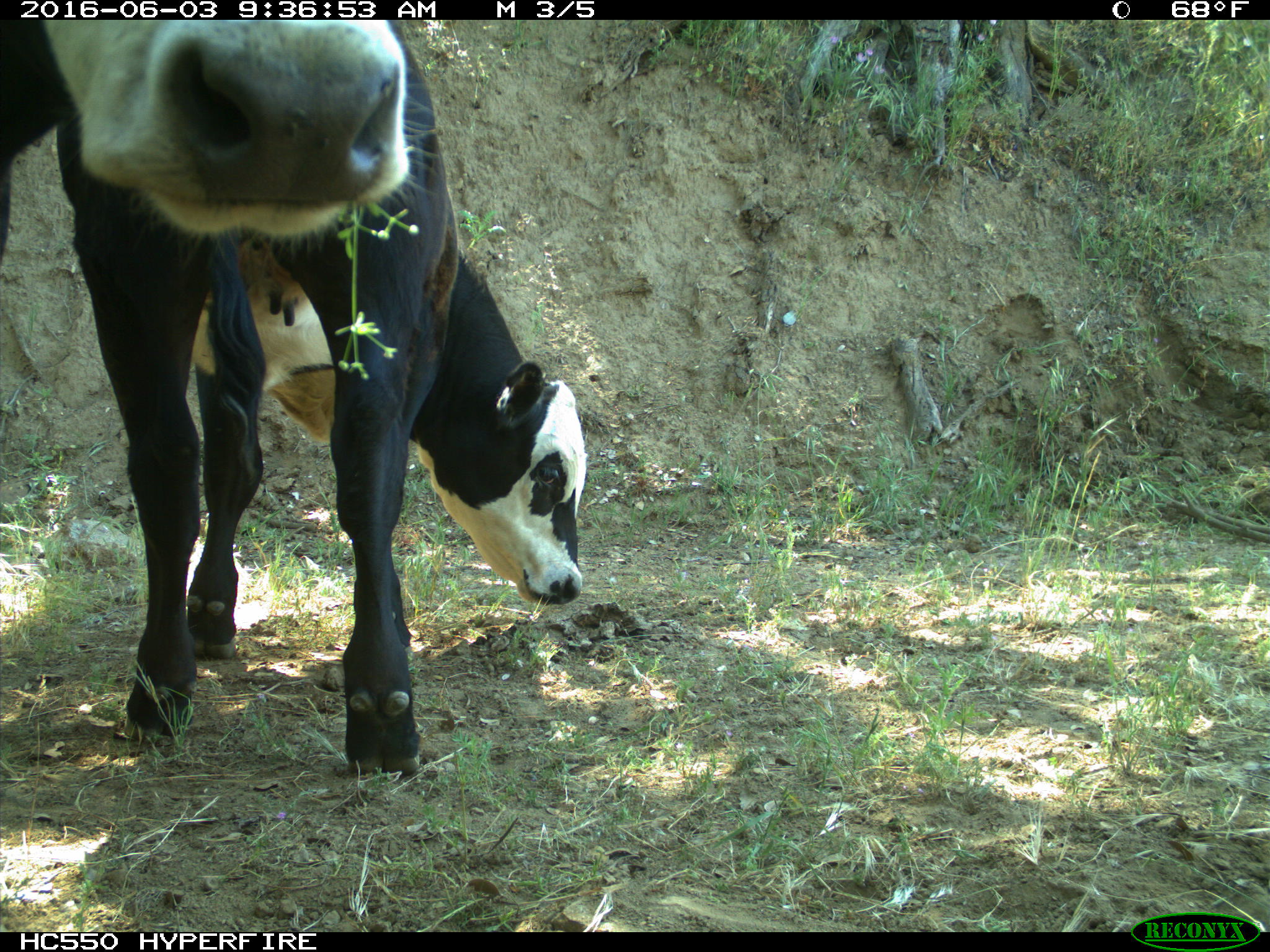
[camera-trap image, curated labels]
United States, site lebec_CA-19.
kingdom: Animalia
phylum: Chordata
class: Mammalia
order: Artiodactyla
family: Bovidae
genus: Bos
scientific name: Bos taurus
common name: domestic cow